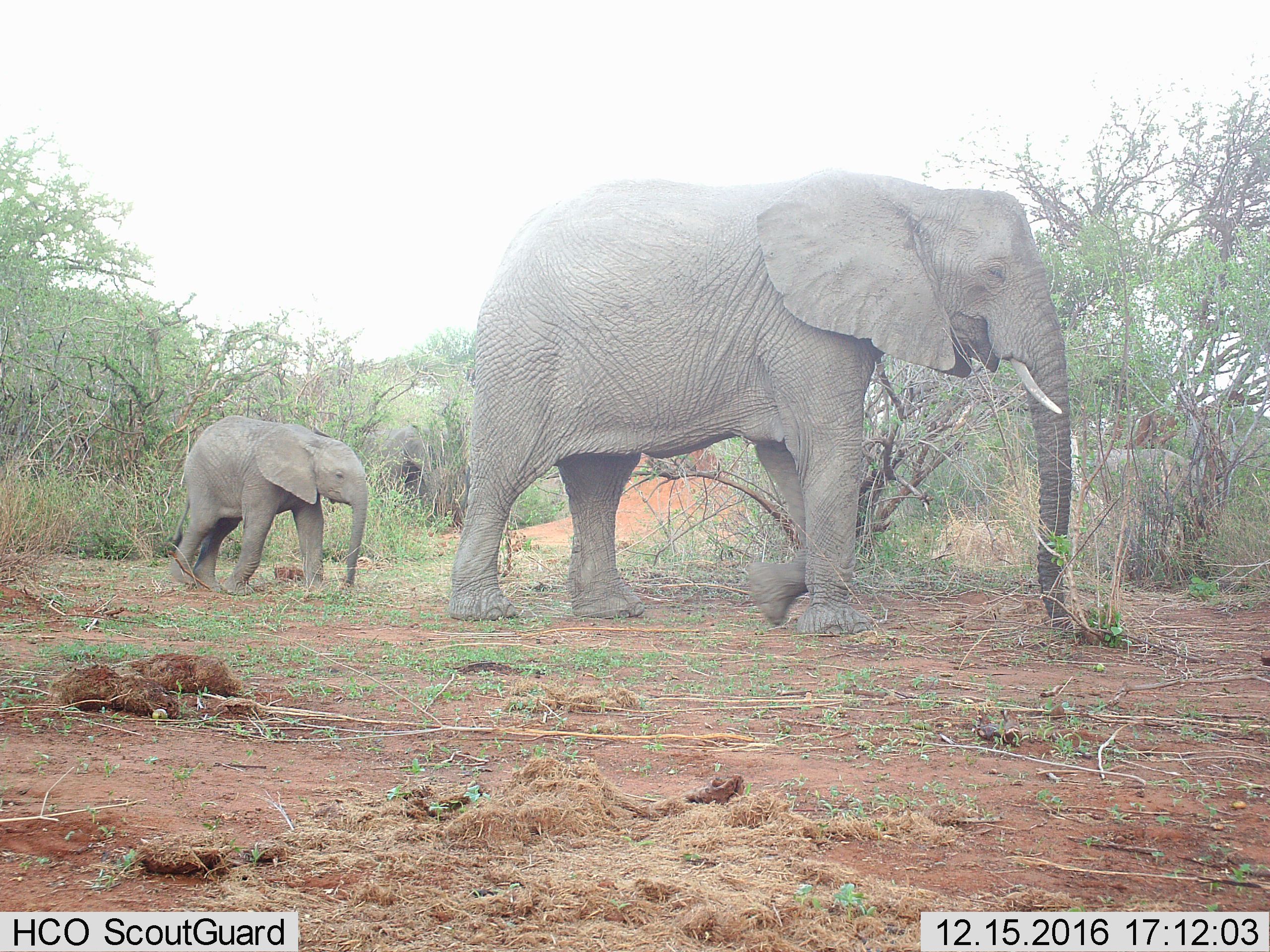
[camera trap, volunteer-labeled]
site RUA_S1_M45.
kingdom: Animalia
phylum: Chordata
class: Mammalia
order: Proboscidea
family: Elephantidae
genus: Loxodonta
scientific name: Loxodonta africana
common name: african bush elephant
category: elephant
Elephant (african bush elephant) (Loxodonta africana), count 4. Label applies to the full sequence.